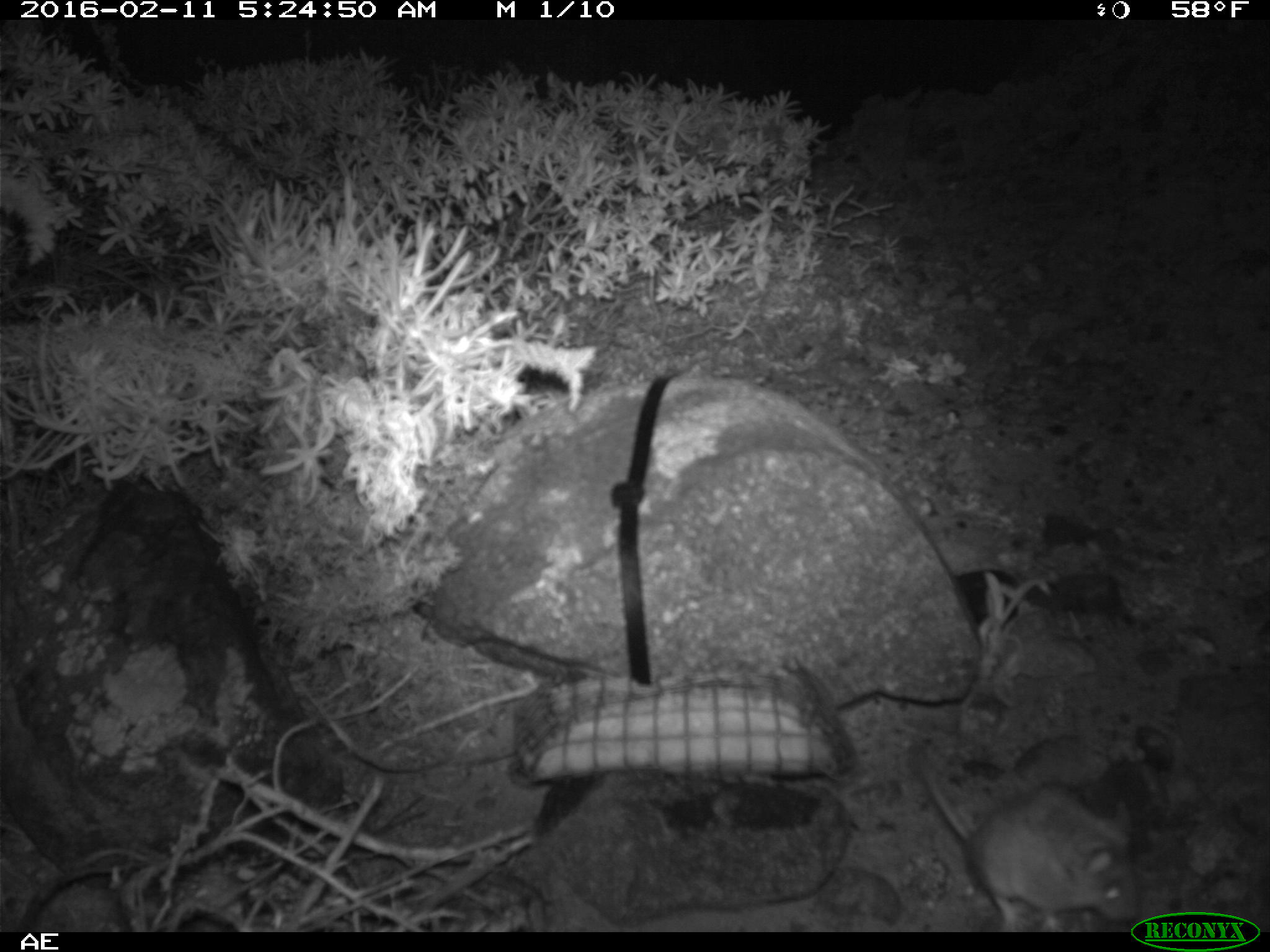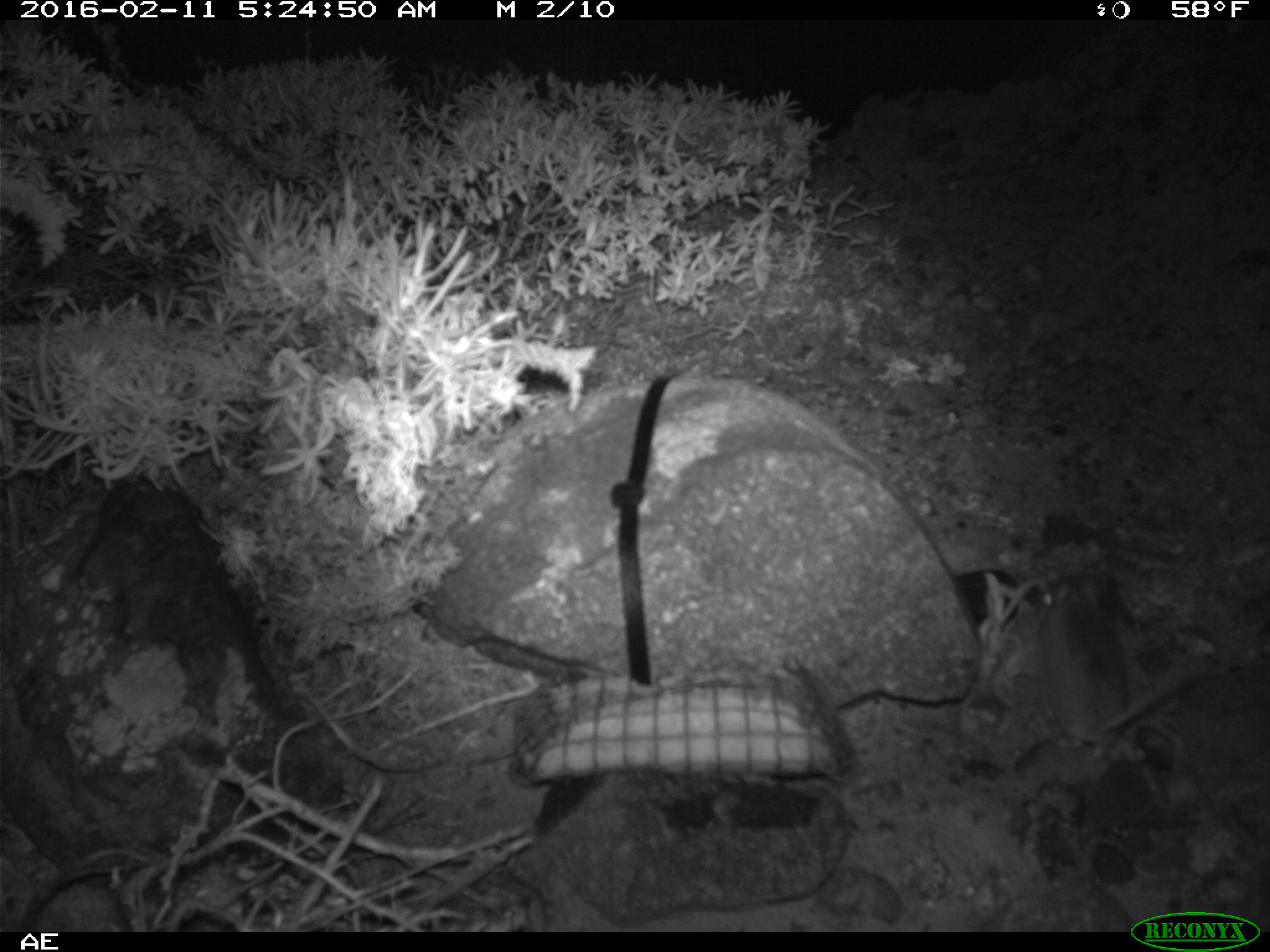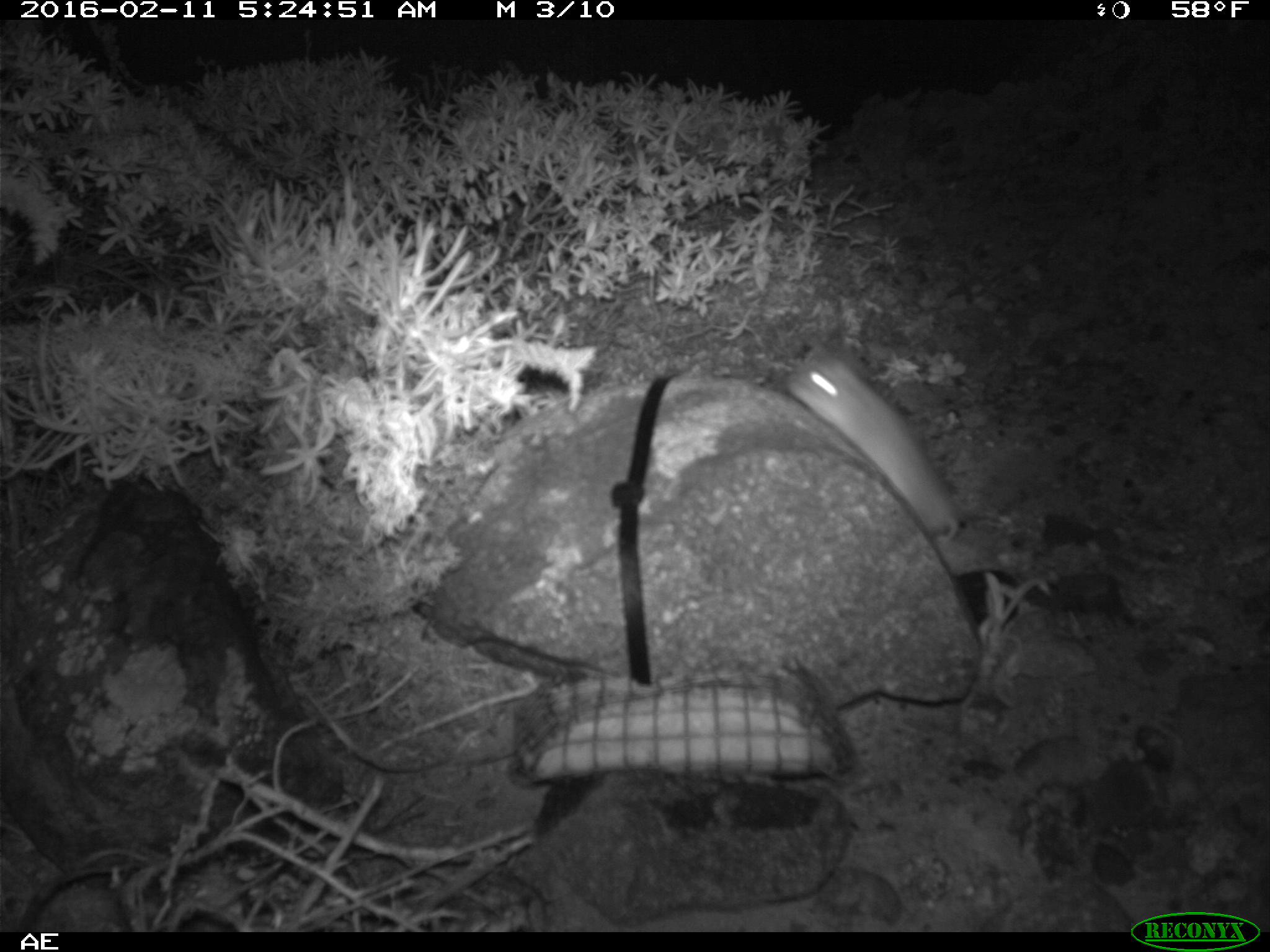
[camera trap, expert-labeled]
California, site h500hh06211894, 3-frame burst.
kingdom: Animalia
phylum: Chordata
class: Mammalia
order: Rodentia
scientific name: Rodentia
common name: rodent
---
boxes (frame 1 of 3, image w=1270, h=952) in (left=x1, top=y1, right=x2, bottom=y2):
rodent: (left=910, top=749, right=1144, bottom=930)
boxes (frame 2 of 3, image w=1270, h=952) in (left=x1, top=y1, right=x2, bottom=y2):
rodent: (left=1036, top=569, right=1195, bottom=758)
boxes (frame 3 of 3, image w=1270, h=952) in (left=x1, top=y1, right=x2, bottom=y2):
rodent: (left=781, top=345, right=962, bottom=544)